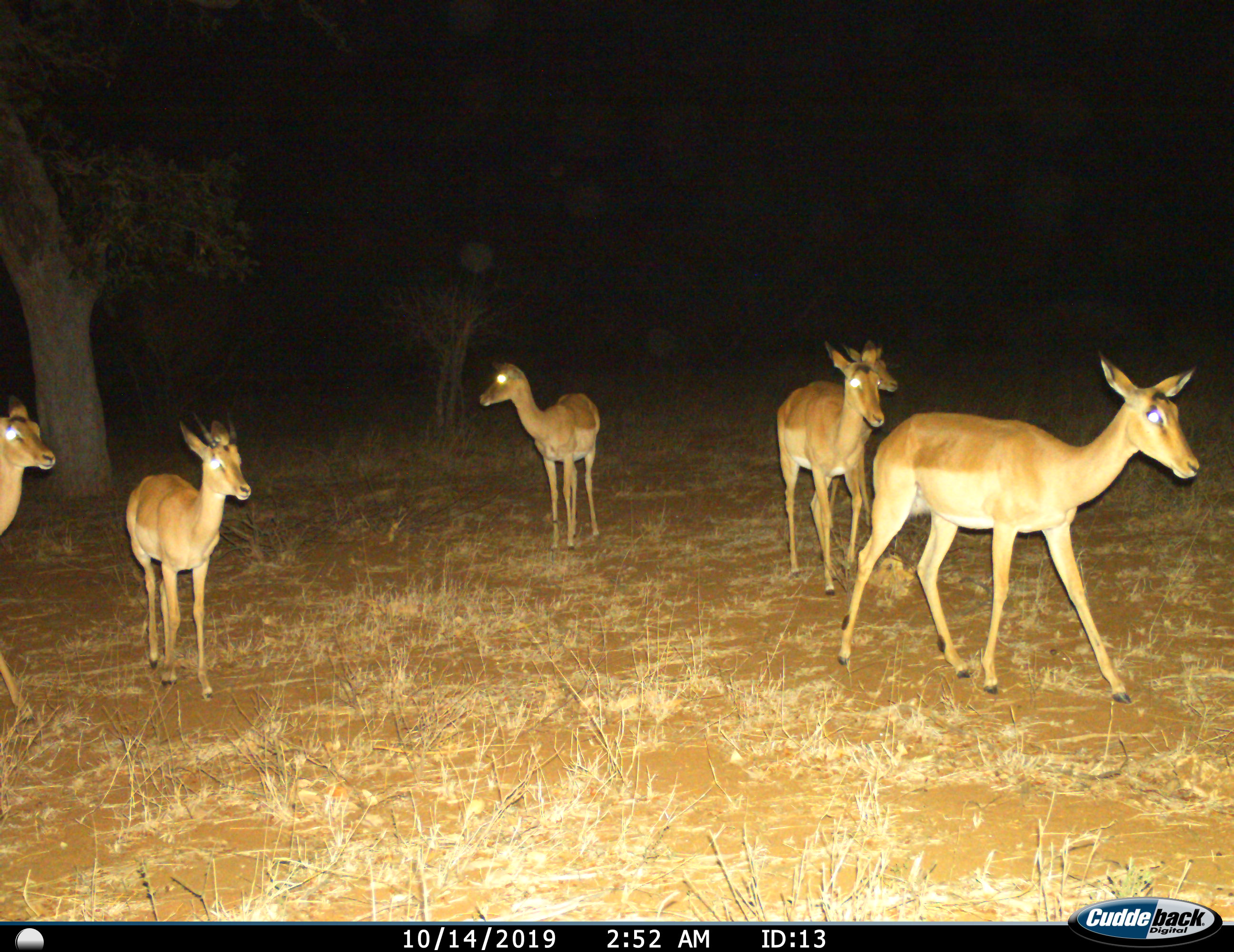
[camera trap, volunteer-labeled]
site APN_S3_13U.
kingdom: Animalia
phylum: Chordata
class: Mammalia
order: Artiodactyla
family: Bovidae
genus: Aepyceros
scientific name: Aepyceros melampus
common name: impala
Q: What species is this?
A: Impala (Aepyceros melampus).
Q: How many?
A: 6.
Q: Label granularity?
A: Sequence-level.